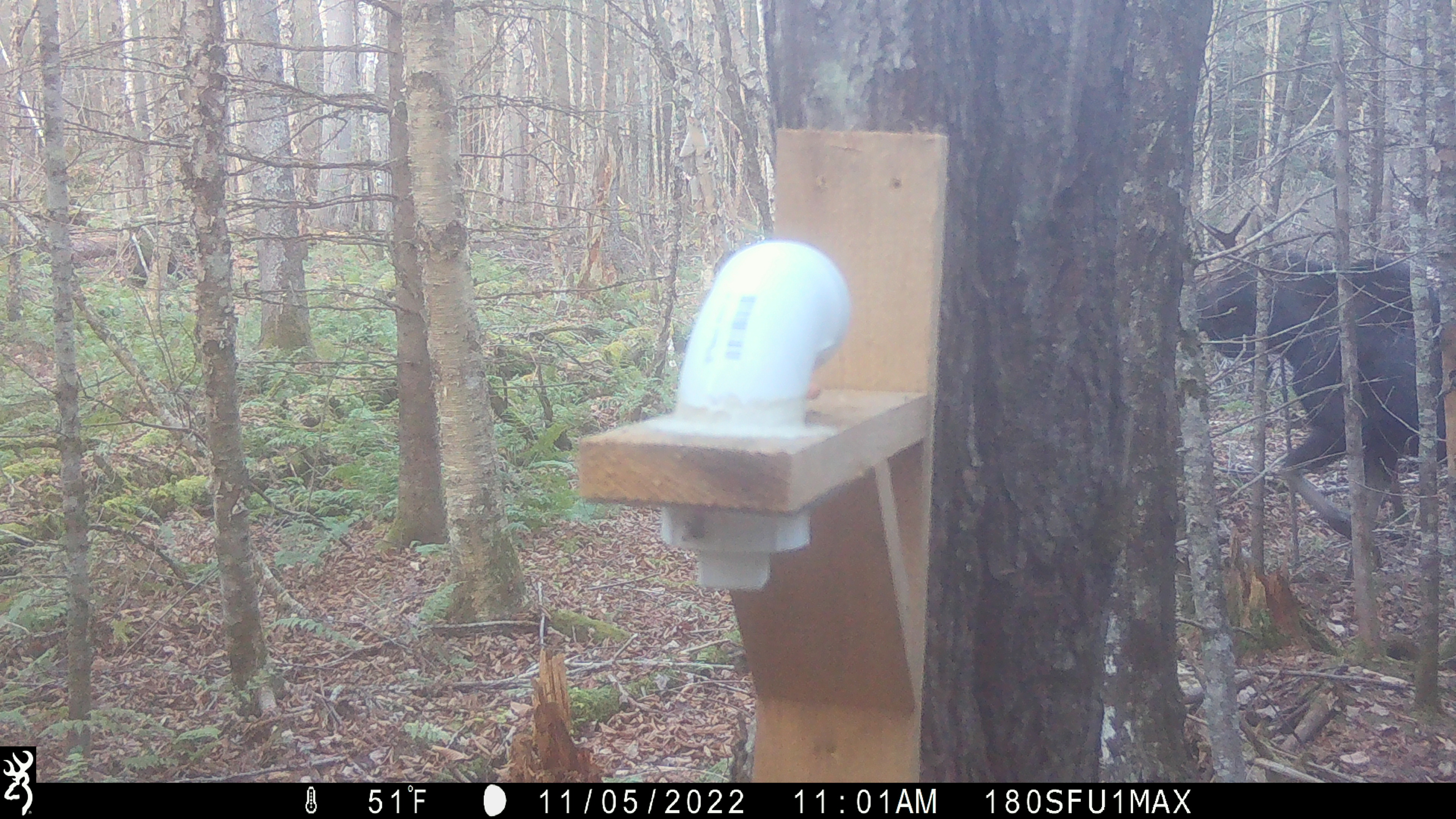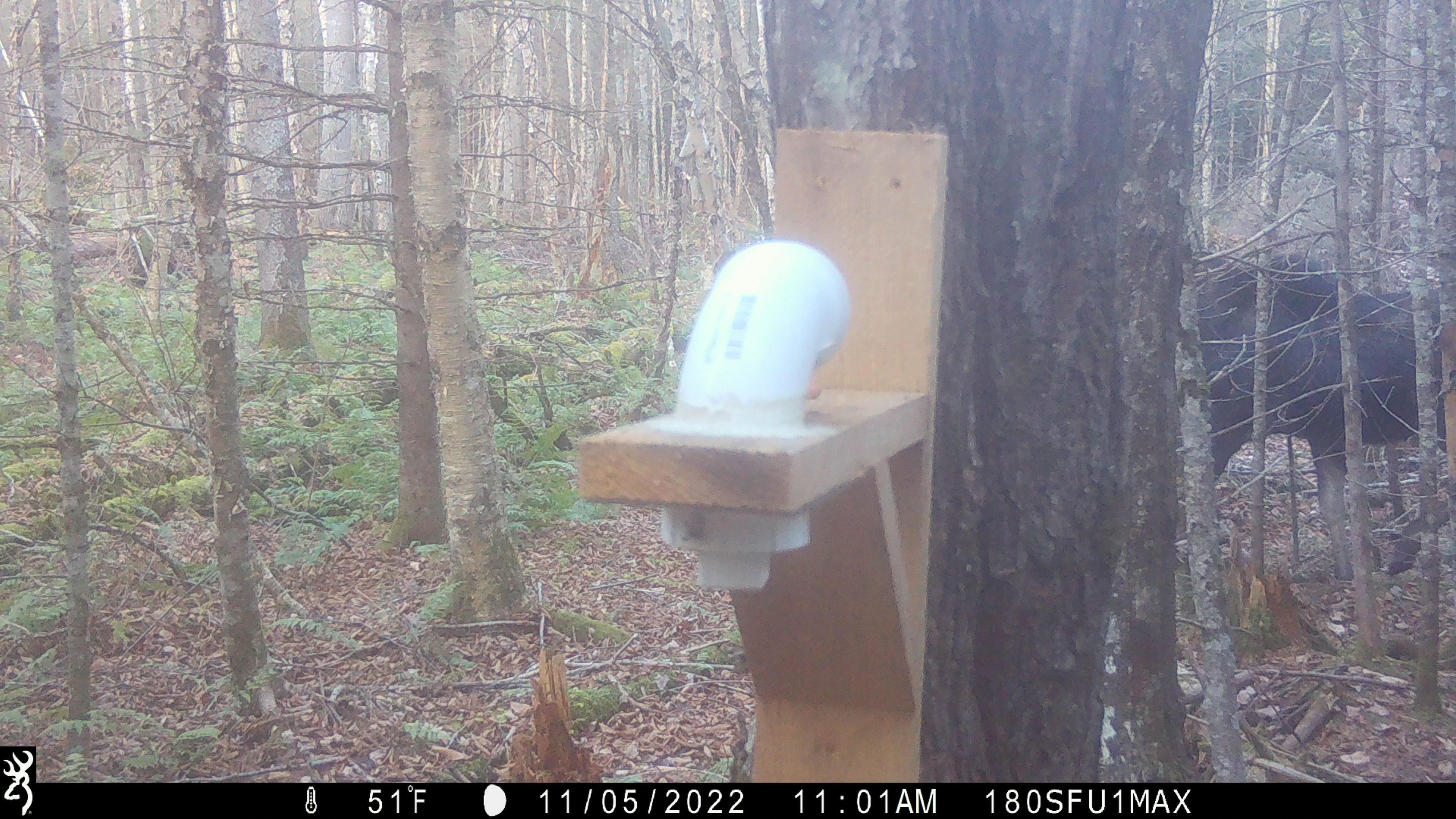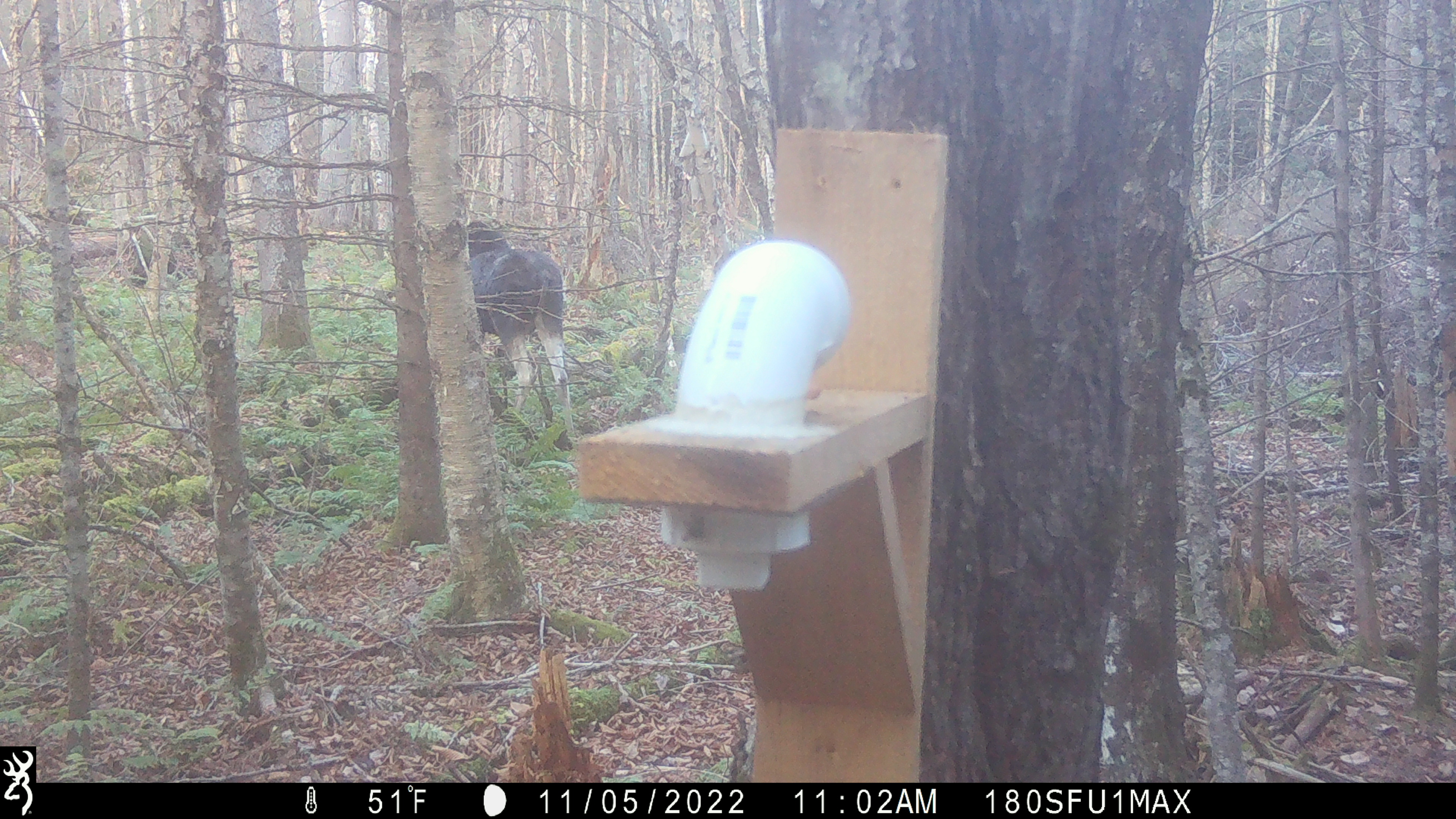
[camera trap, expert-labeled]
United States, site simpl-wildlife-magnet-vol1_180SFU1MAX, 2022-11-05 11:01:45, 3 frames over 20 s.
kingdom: Animalia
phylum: Chordata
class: Mammalia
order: Artiodactyla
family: Cervidae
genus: Alces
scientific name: Alces alces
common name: moose